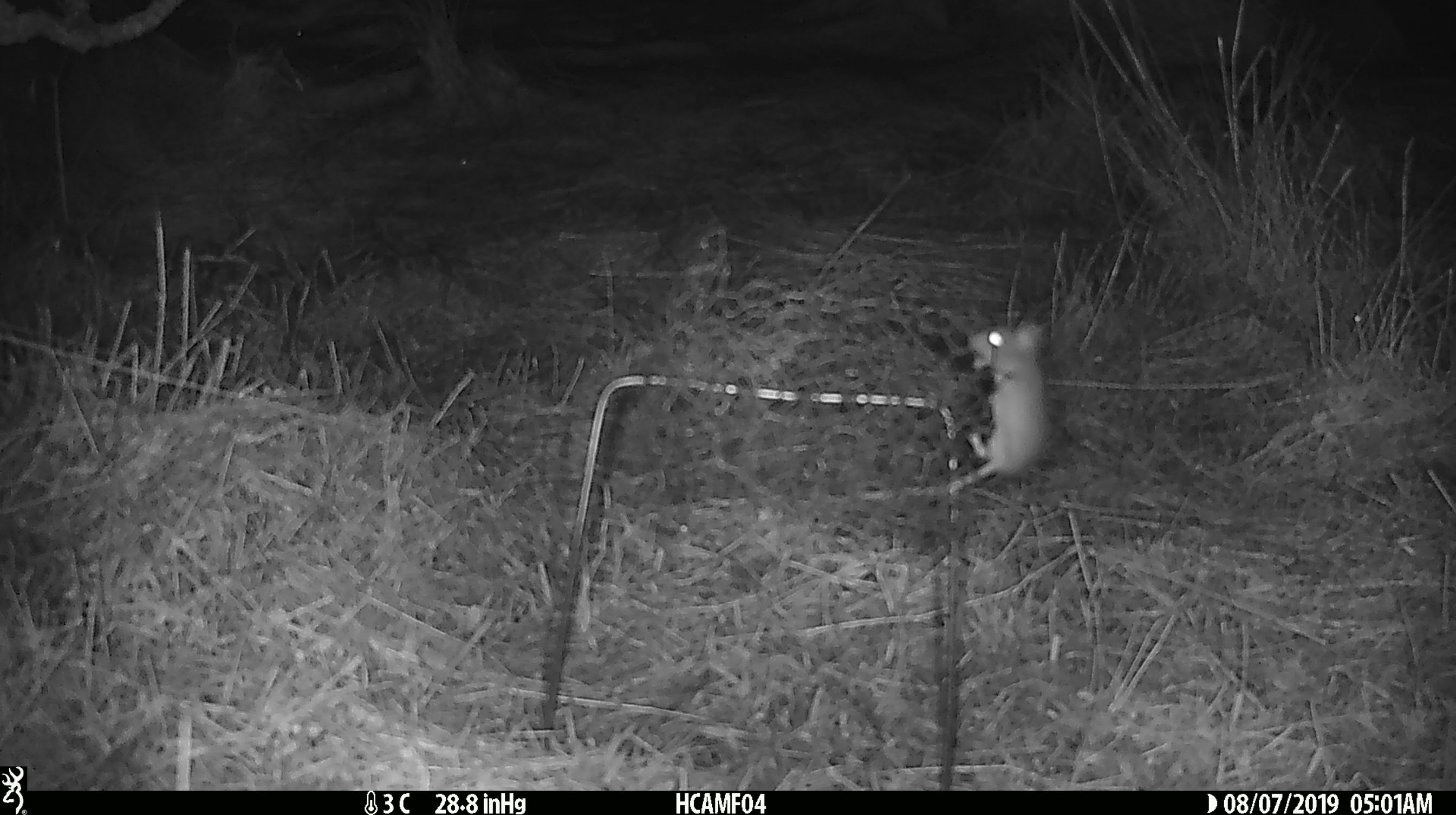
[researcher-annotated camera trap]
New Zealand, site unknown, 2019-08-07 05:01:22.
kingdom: Animalia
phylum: Chordata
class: Mammalia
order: Rodentia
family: Muridae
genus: Mus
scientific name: Mus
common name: mouse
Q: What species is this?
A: Mouse (Mus).